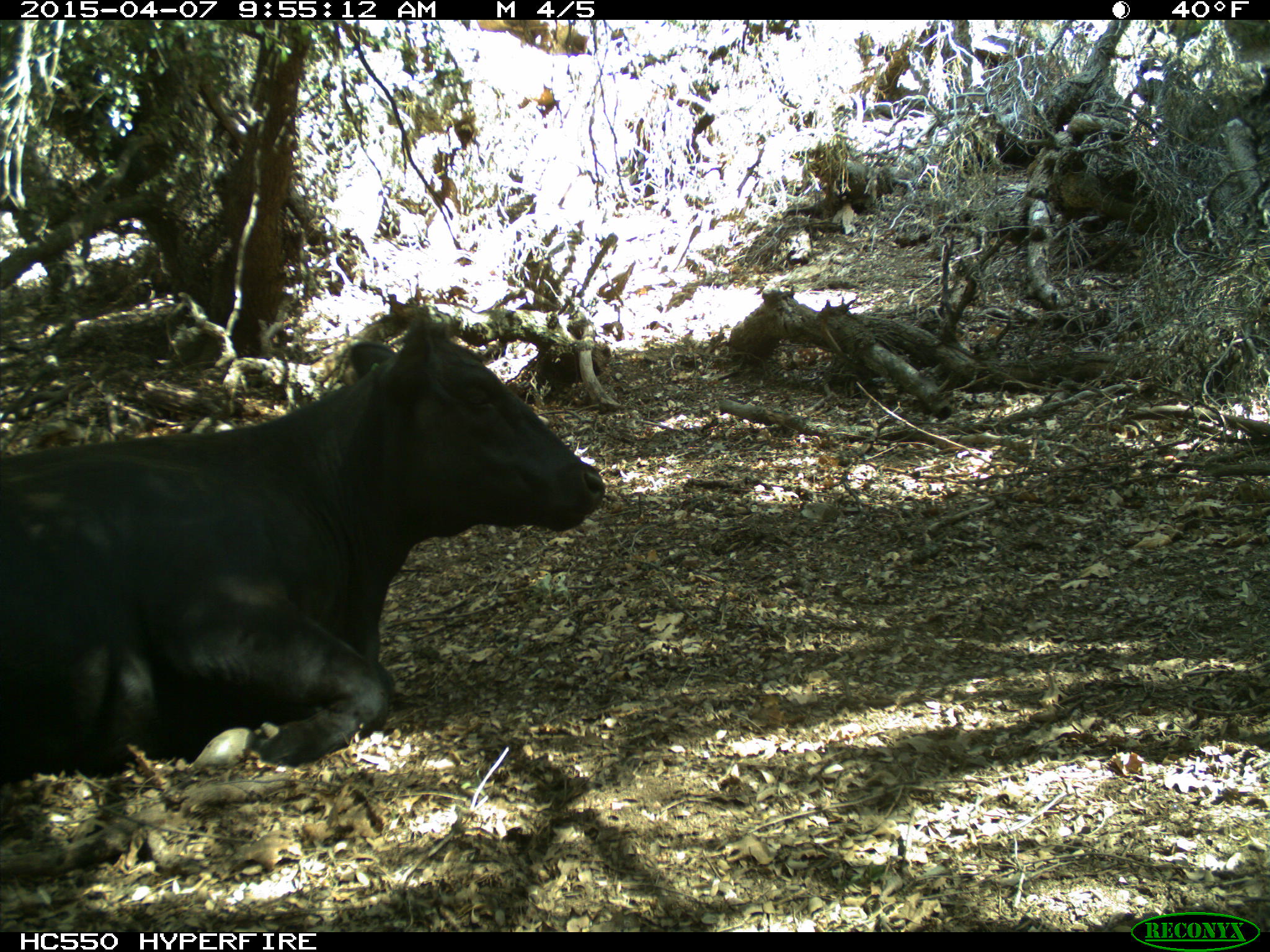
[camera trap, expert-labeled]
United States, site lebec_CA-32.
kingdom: Animalia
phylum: Chordata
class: Mammalia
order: Artiodactyla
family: Bovidae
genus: Bos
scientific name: Bos taurus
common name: domestic cow